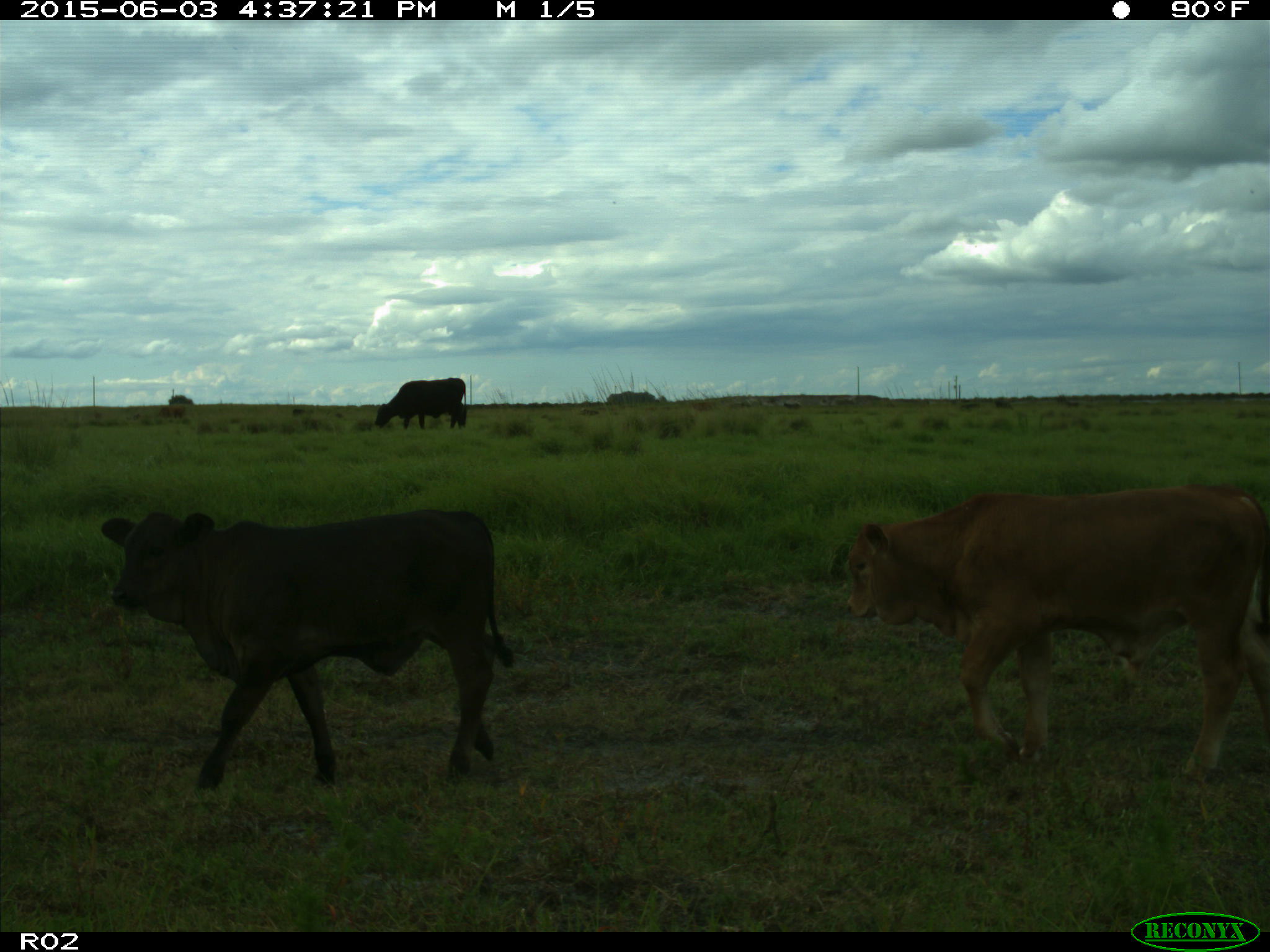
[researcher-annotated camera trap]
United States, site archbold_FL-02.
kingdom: Animalia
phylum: Chordata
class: Mammalia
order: Artiodactyla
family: Bovidae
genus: Bos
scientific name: Bos taurus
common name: domestic cow